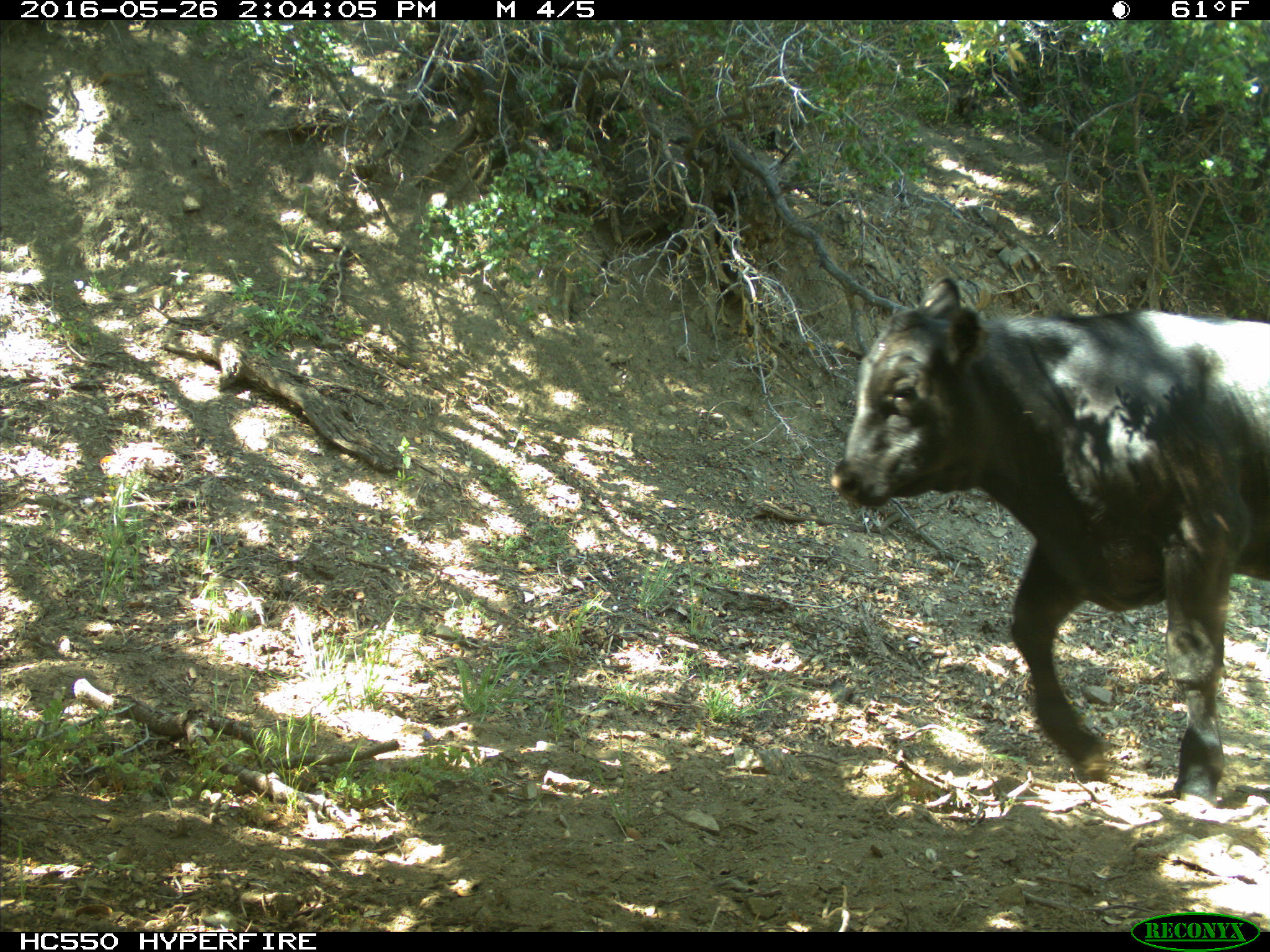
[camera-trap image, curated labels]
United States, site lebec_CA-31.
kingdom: Animalia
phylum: Chordata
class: Mammalia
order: Artiodactyla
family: Bovidae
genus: Bos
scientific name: Bos taurus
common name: domestic cow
Bos taurus (domestic cow).